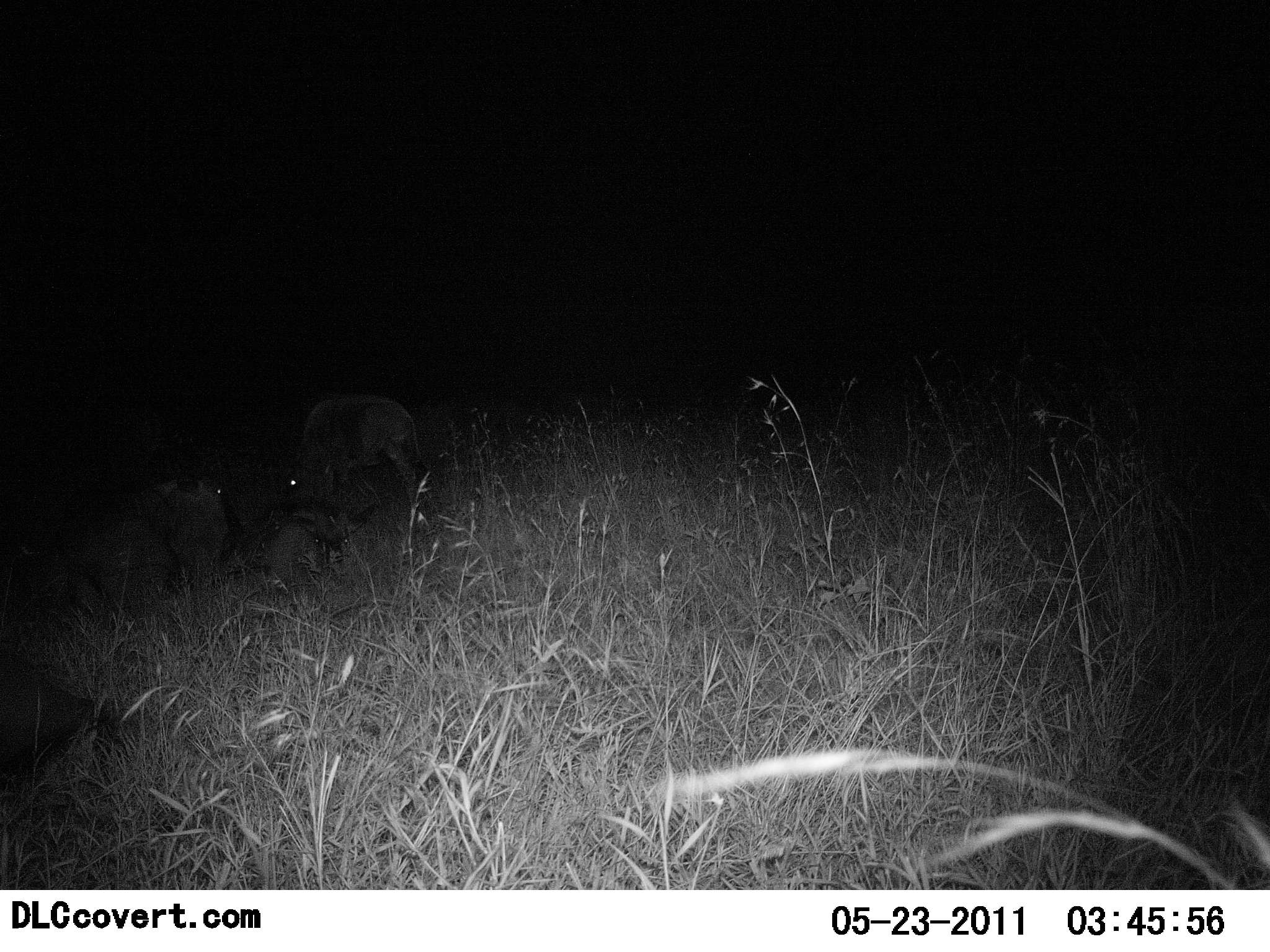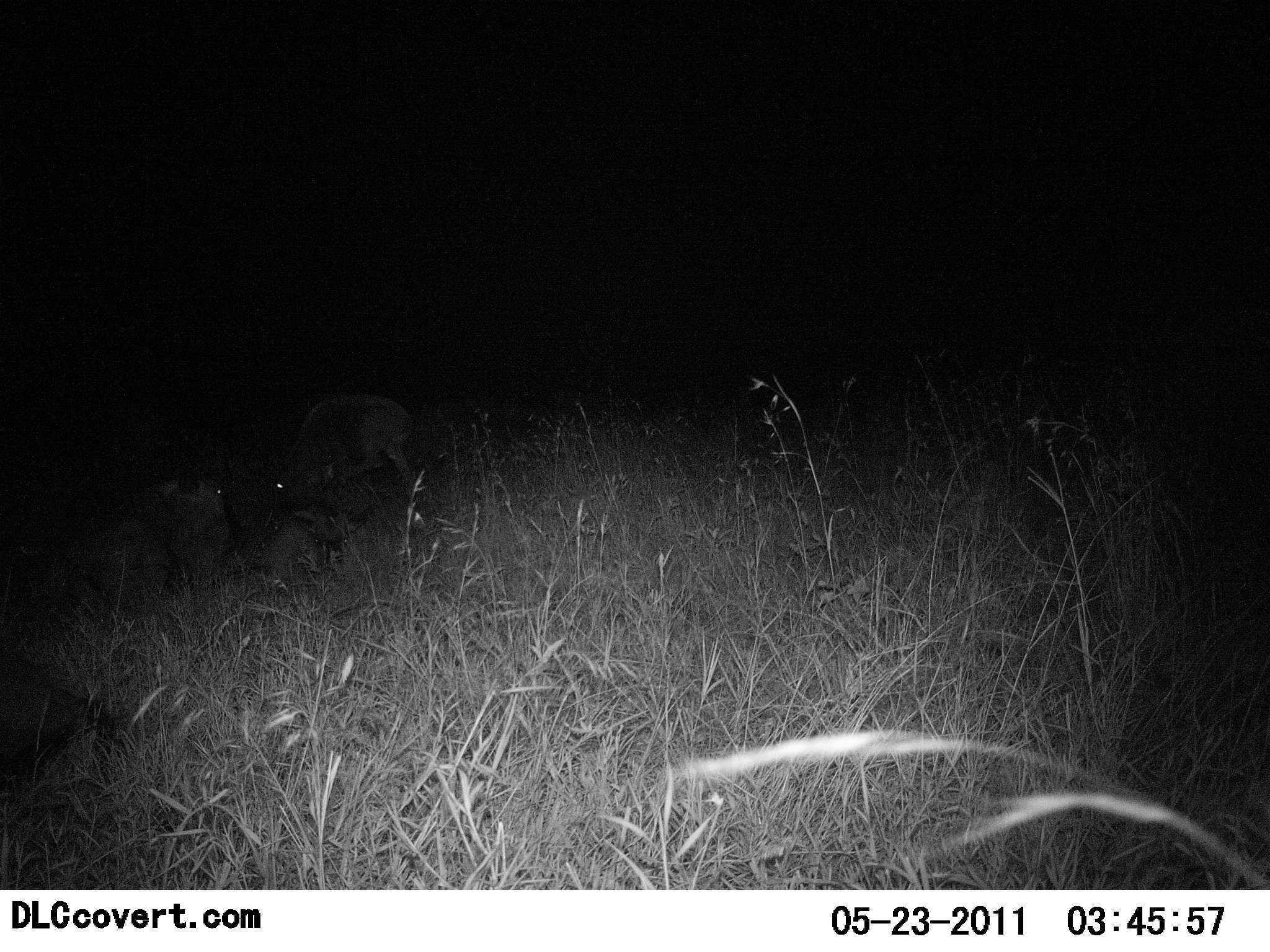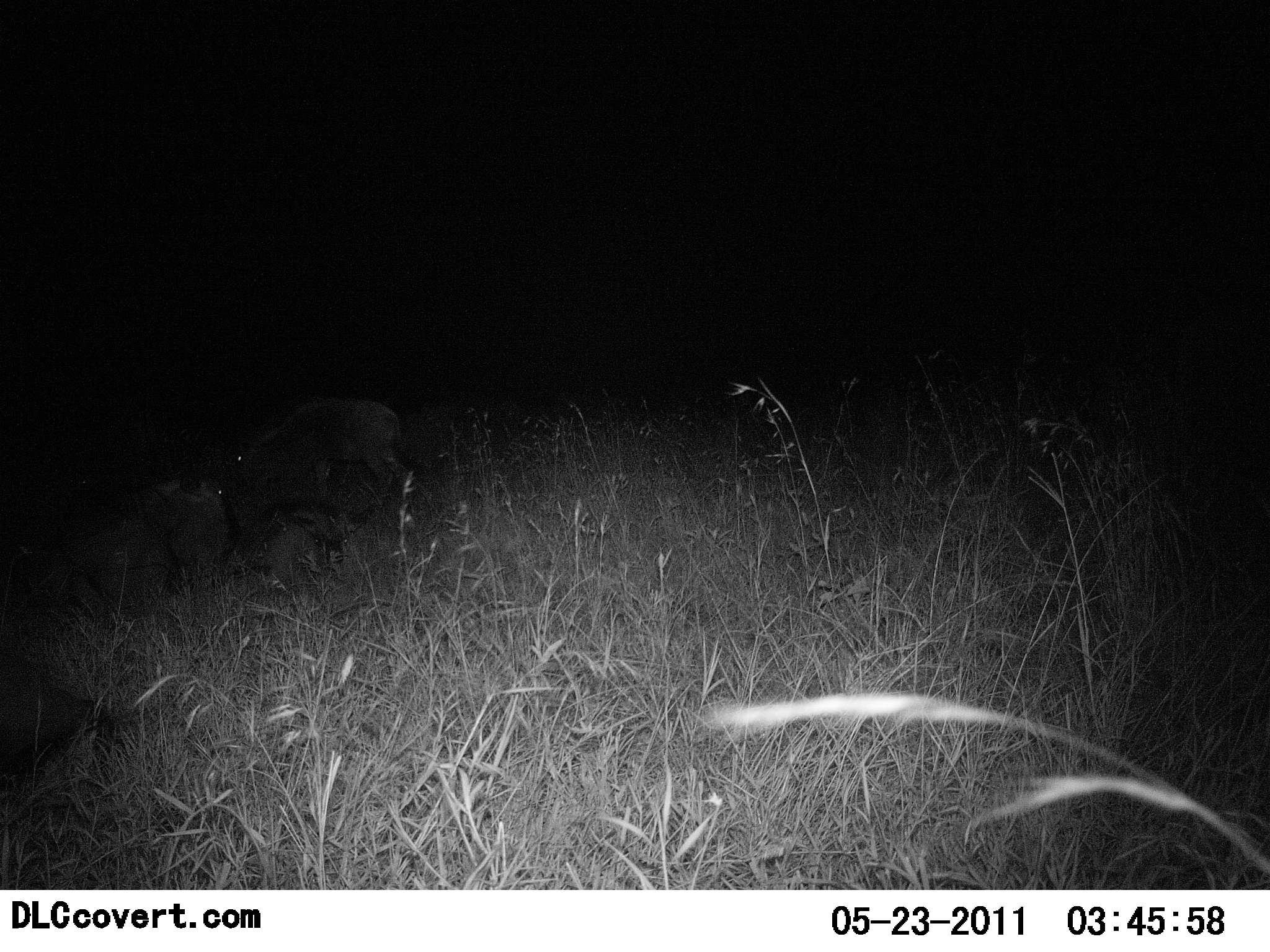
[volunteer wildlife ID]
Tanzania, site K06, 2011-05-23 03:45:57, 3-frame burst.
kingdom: Animalia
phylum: Chordata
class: Mammalia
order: Carnivora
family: Hyaenidae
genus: Crocuta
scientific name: Crocuta crocuta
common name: spotted hyena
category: hyenaspotted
Hyenaspotted (spotted hyena) (Crocuta crocuta), count 1. Behavior (volunteer vote fractions): standing 0%, resting 0%, moving 67%, interacting 0%. Young present (vote fraction): 0%. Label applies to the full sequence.